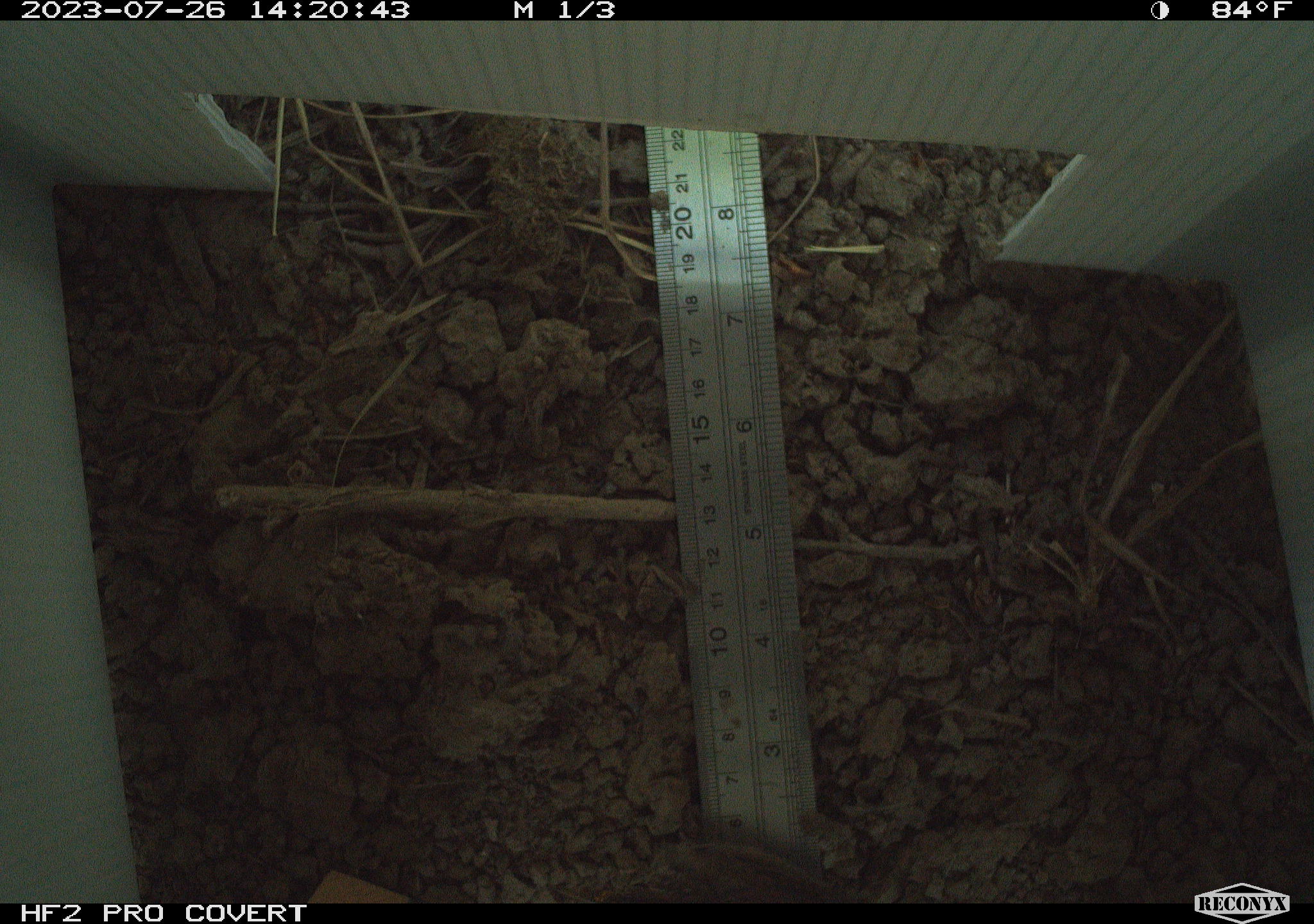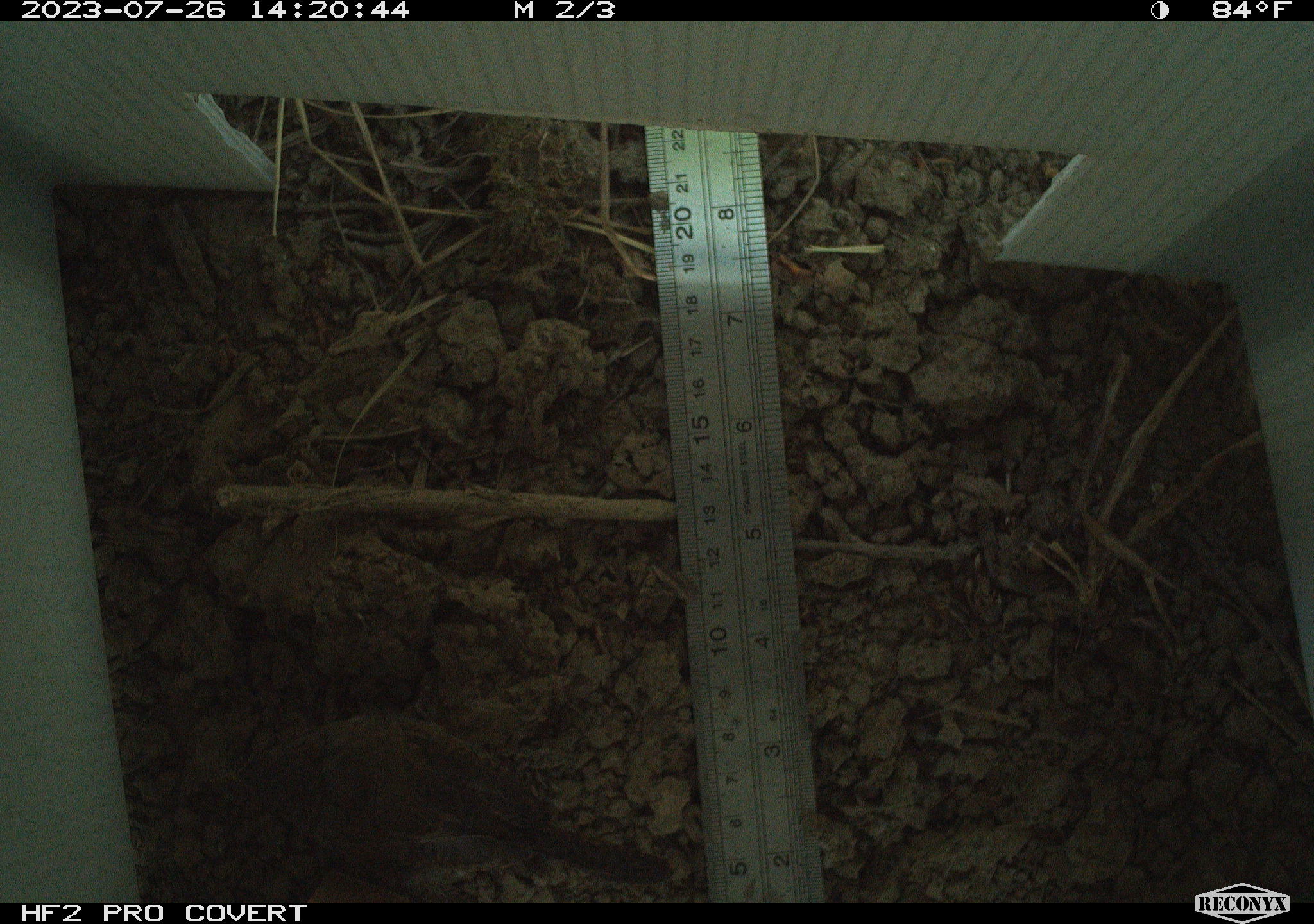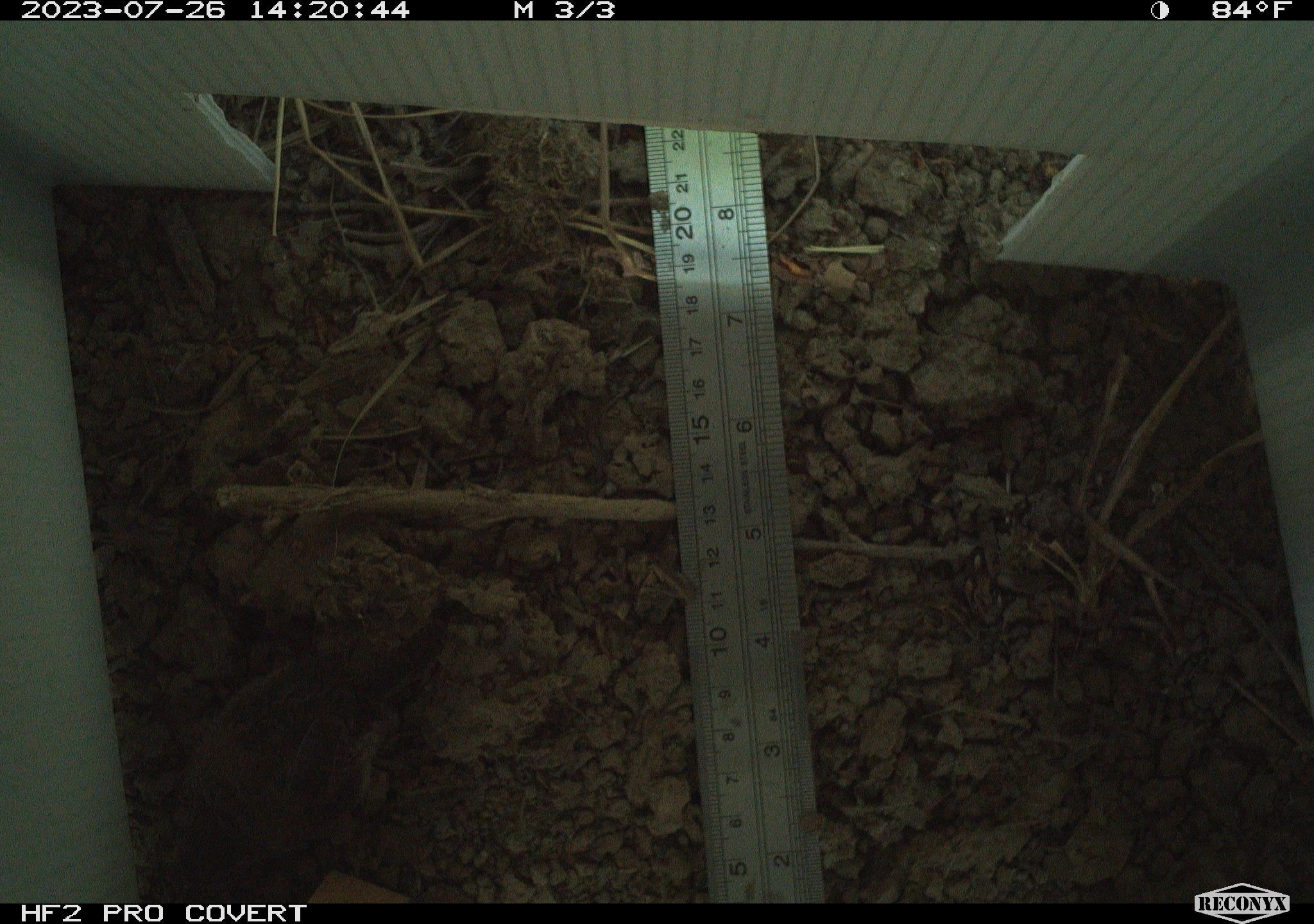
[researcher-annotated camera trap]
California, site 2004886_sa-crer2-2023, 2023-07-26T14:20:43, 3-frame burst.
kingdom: Animalia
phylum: Chordata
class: Aves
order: Passeriformes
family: Troglodytidae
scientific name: Troglodytidae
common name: wren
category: troglodytidae family